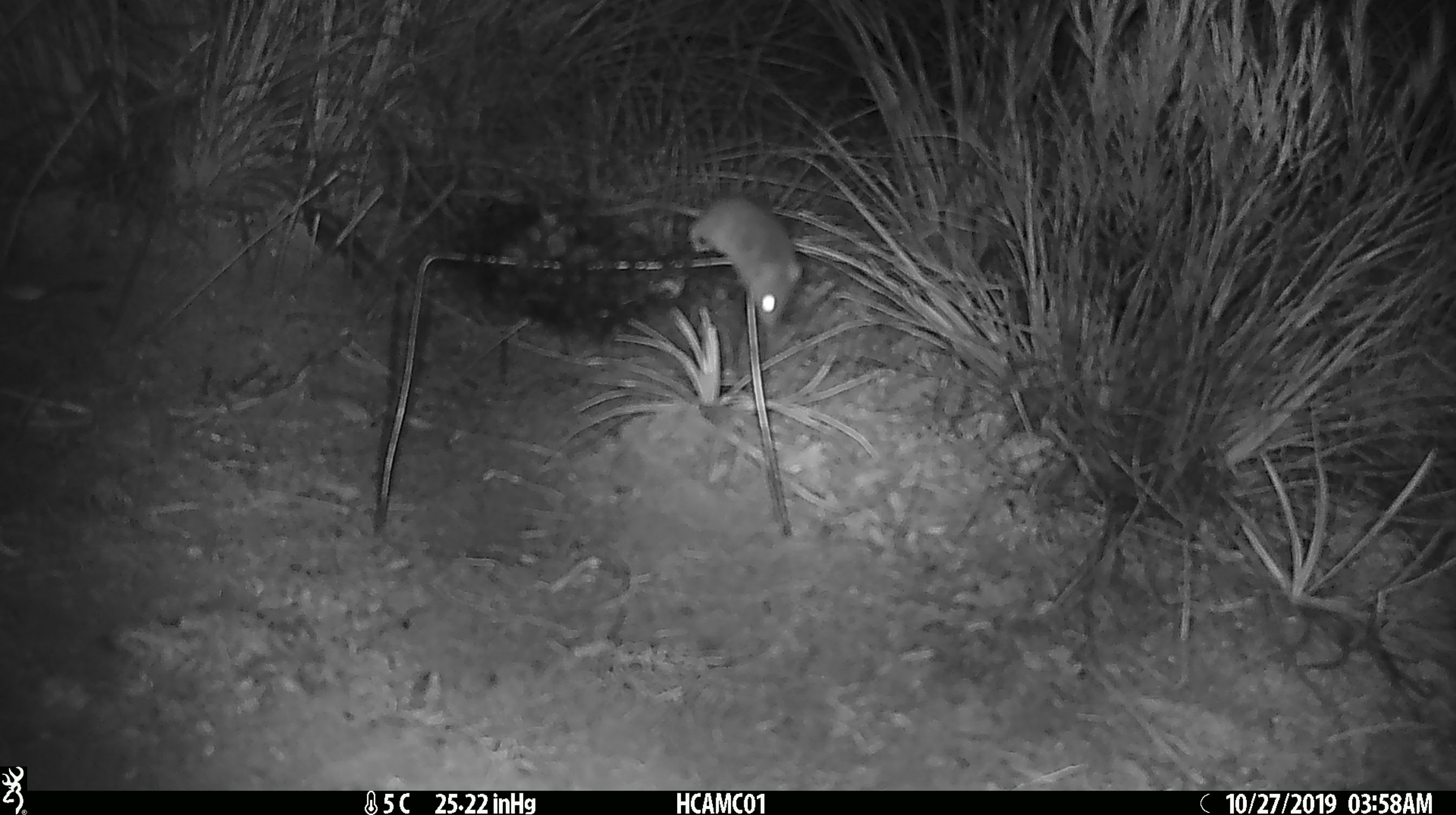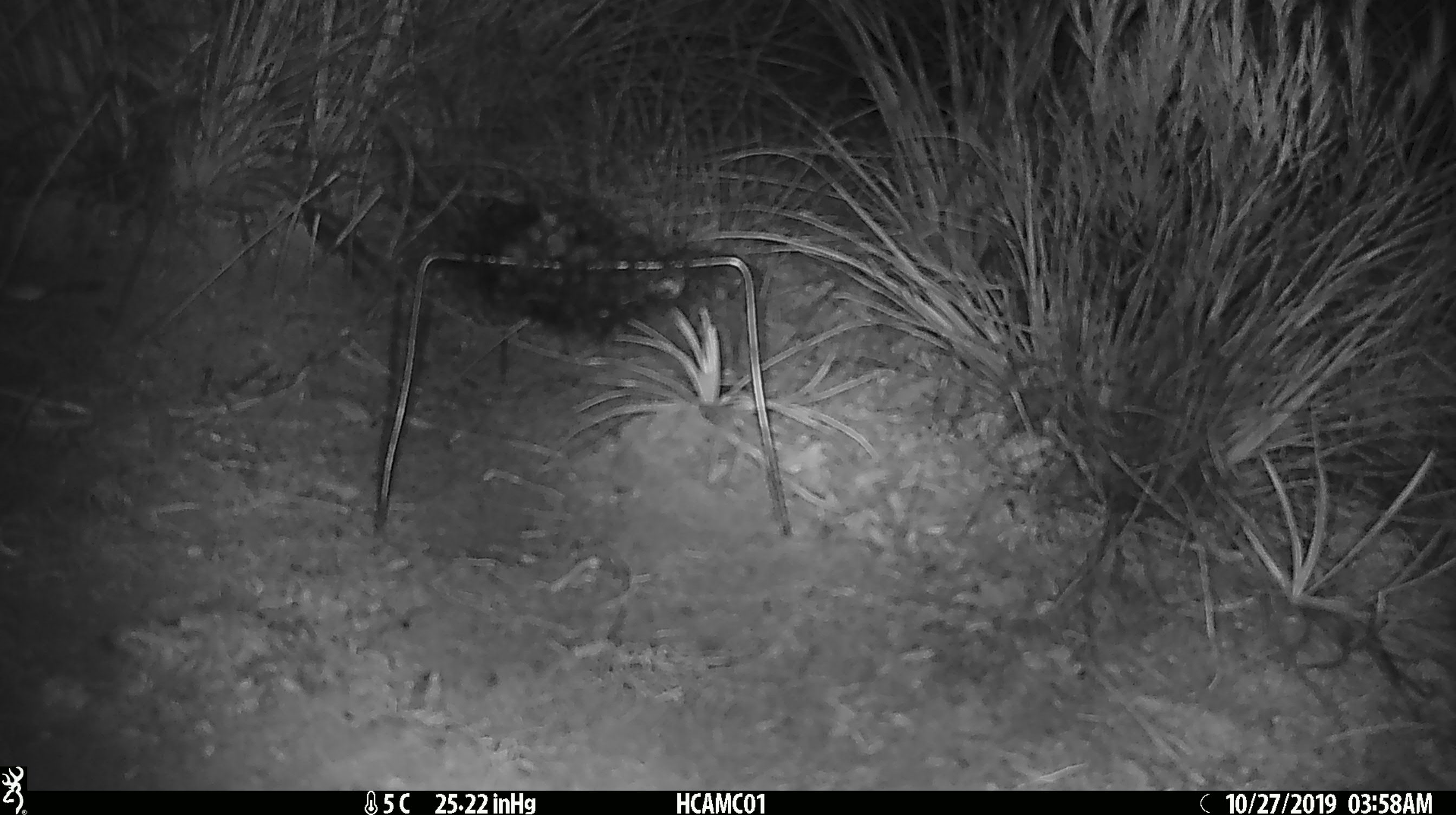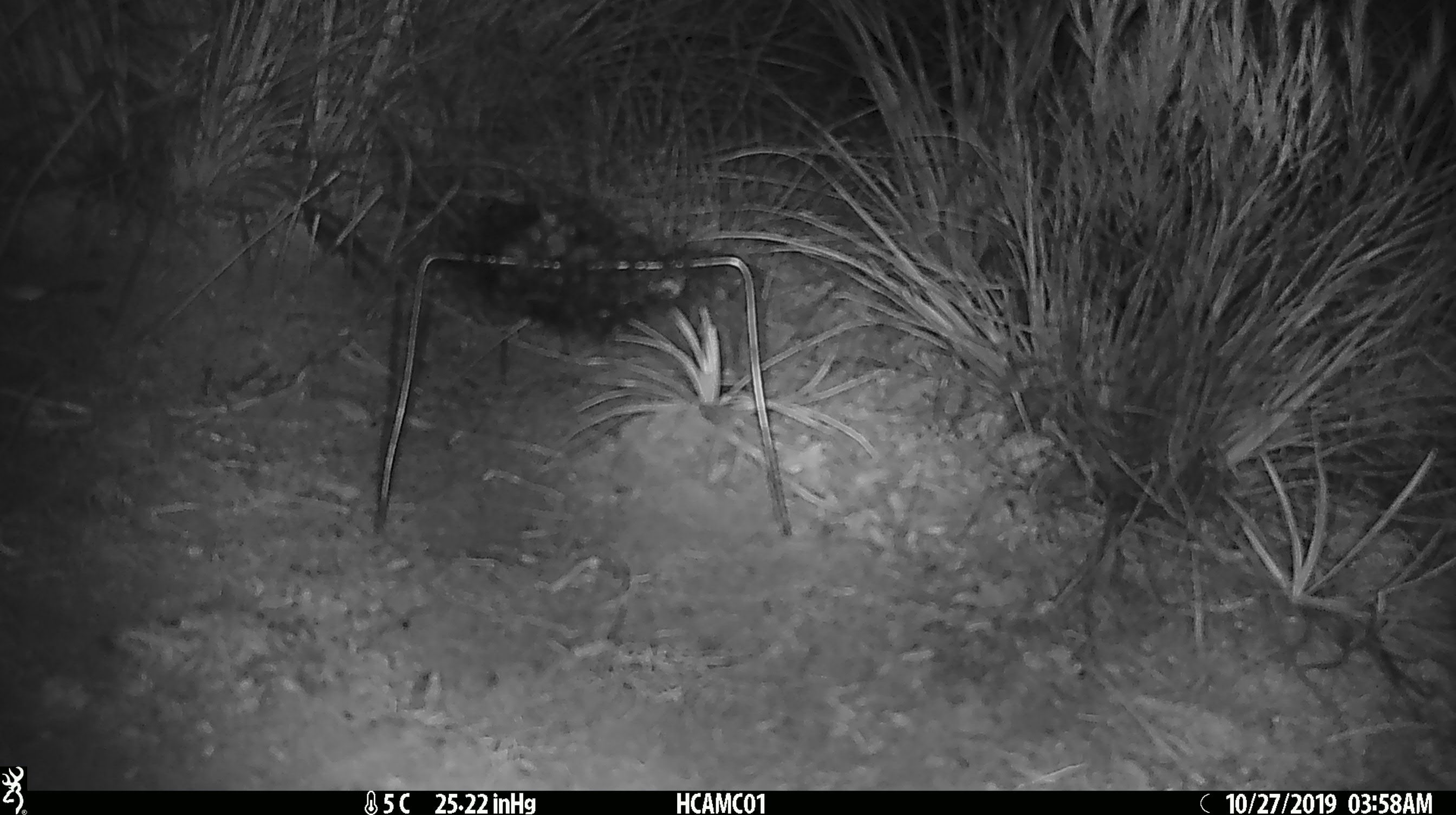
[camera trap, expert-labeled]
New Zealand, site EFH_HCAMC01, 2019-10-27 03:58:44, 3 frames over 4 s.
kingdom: Animalia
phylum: Chordata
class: Mammalia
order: Rodentia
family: Muridae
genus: Mus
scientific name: Mus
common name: mouse